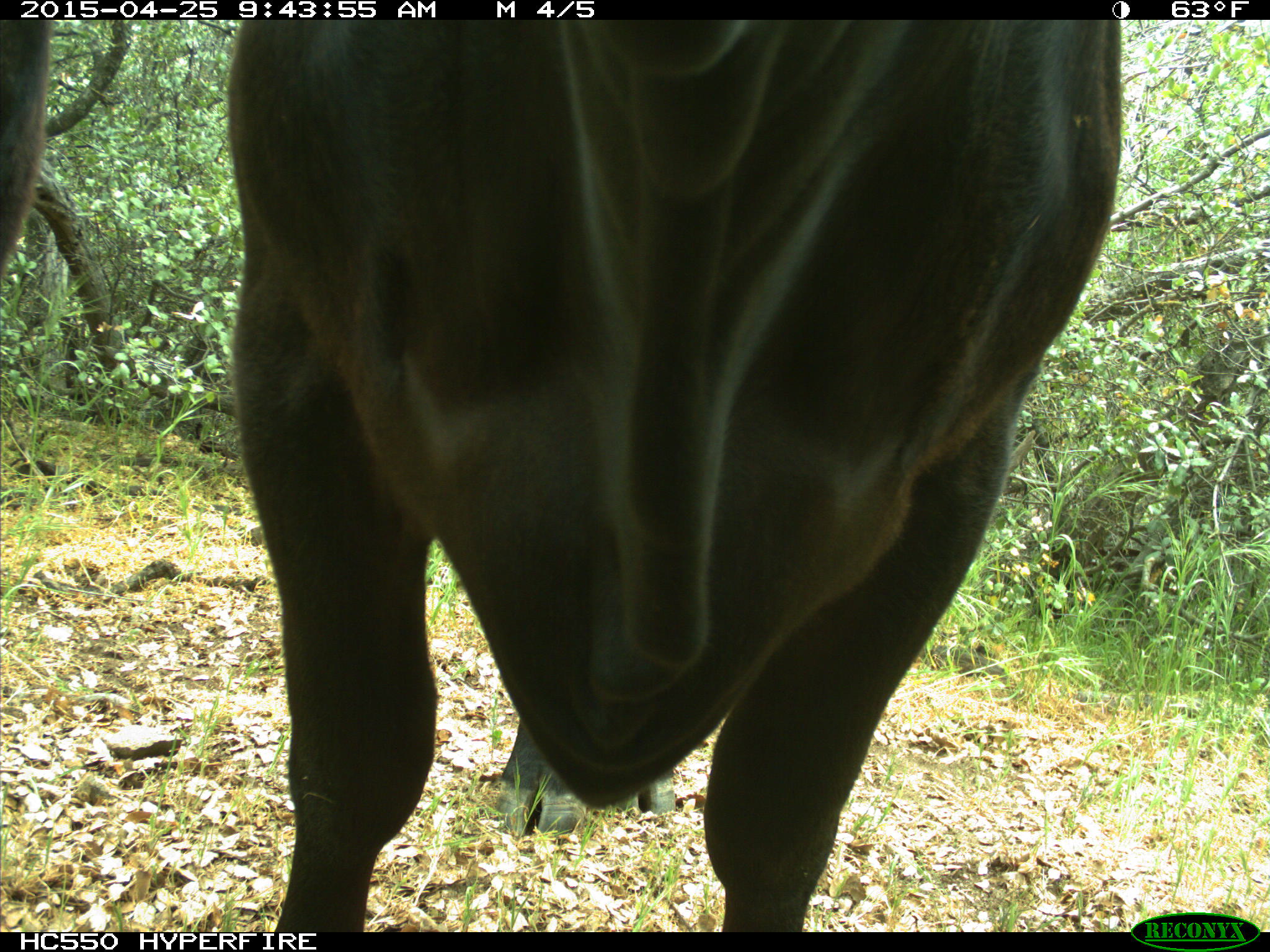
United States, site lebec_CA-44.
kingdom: Animalia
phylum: Chordata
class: Mammalia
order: Artiodactyla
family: Suidae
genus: Sus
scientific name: Sus scrofa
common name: wild boar